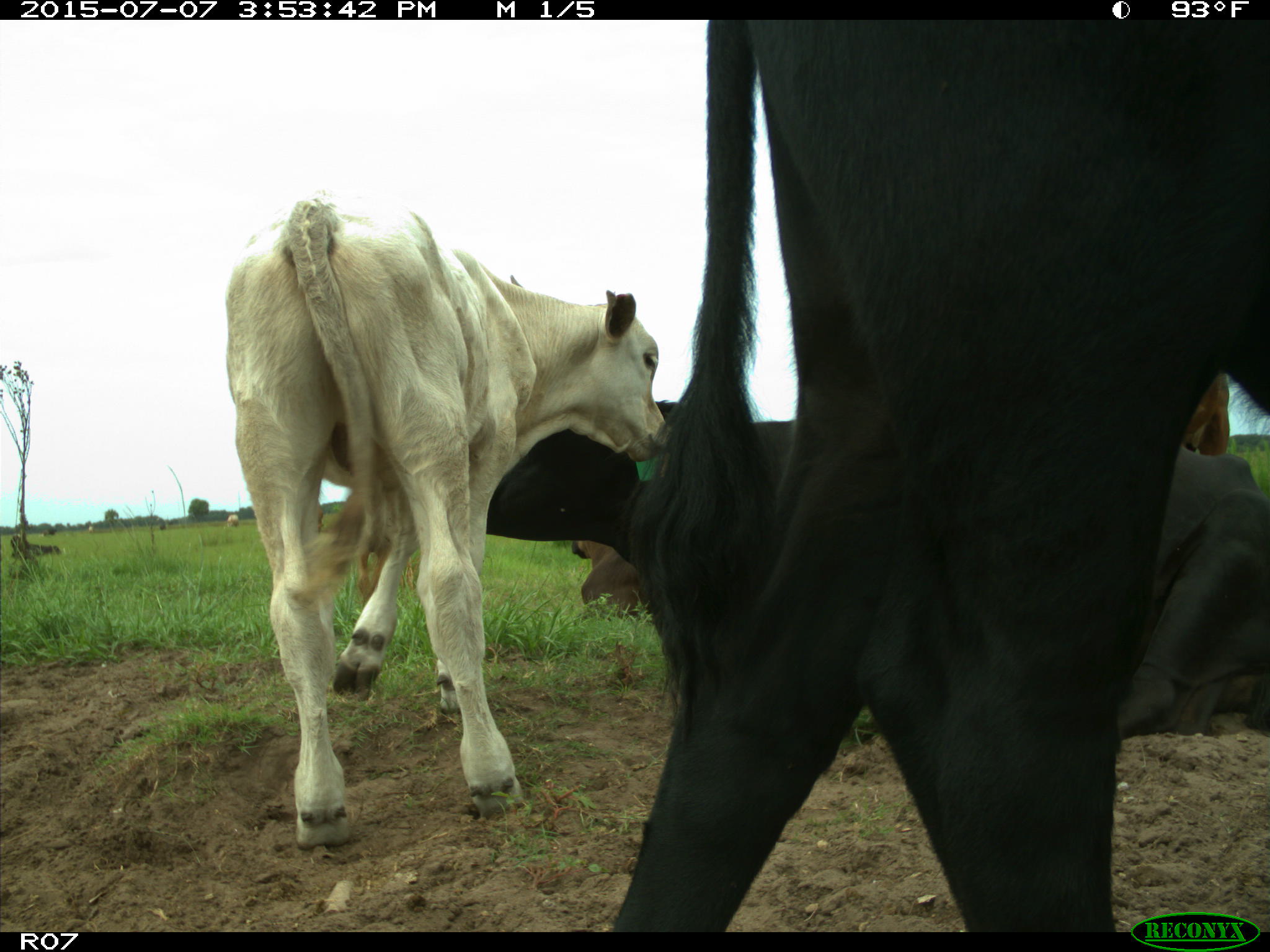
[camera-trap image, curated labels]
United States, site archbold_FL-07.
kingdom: Animalia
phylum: Chordata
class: Mammalia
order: Artiodactyla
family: Bovidae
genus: Bos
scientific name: Bos taurus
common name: domestic cow